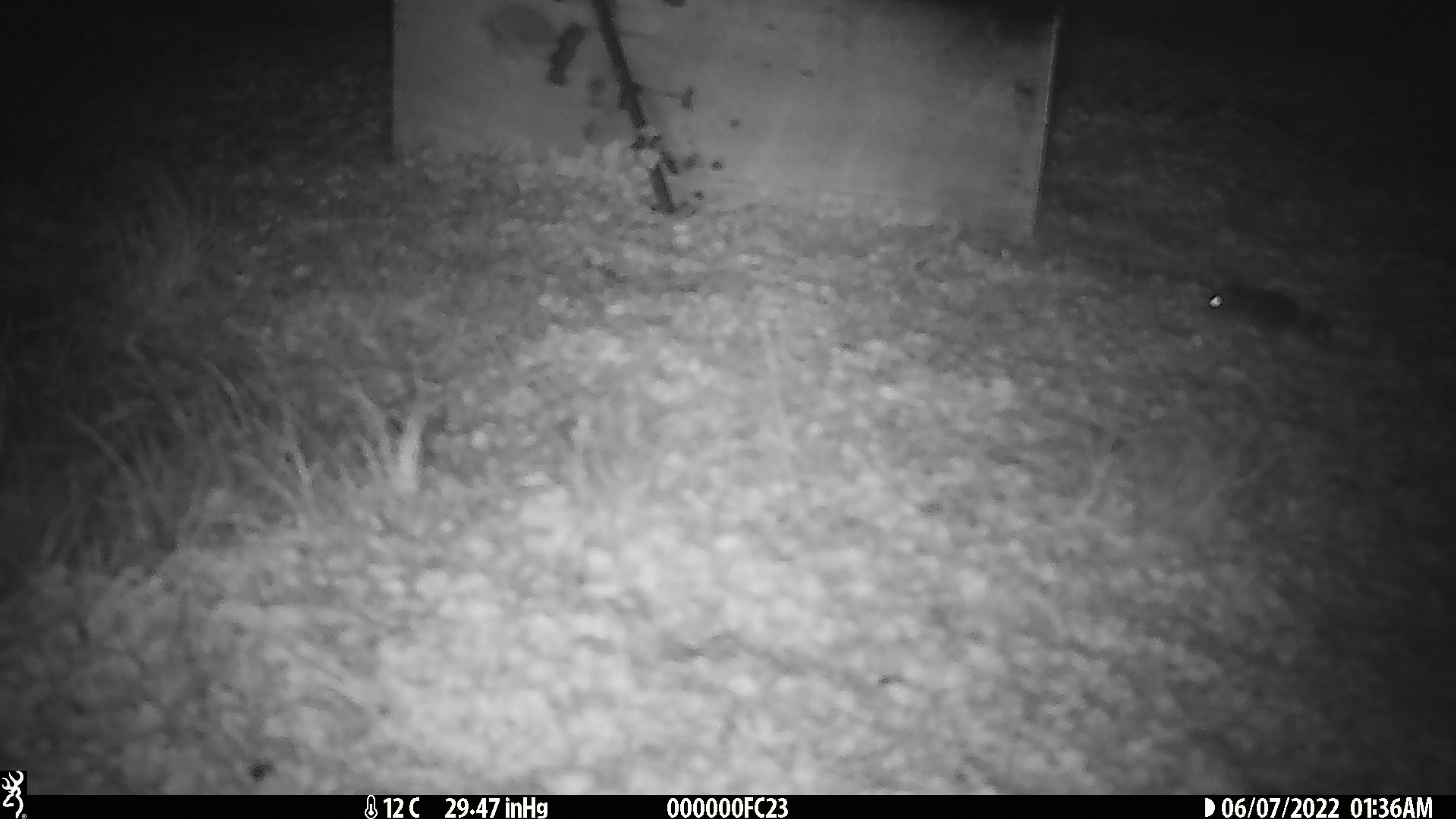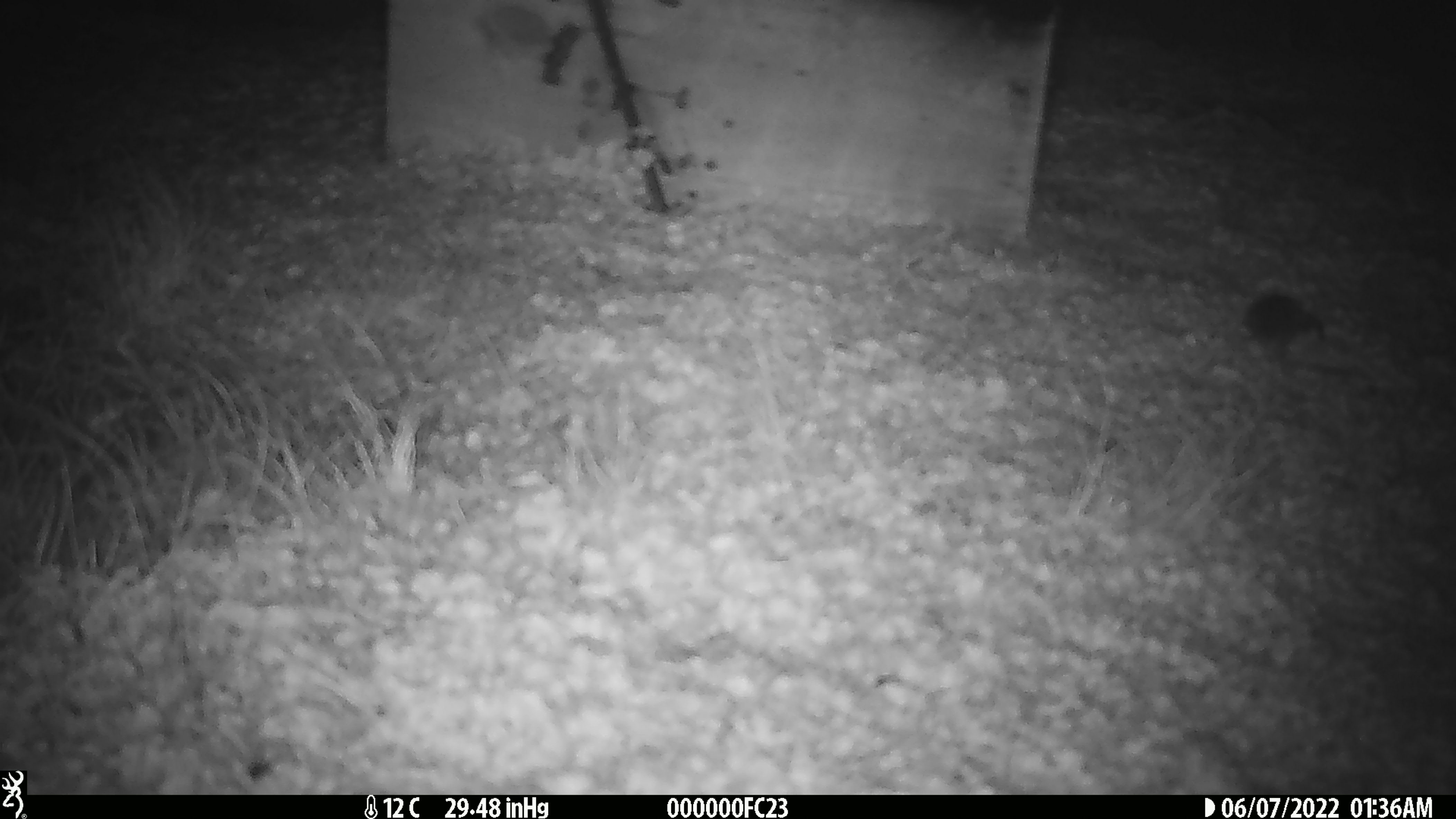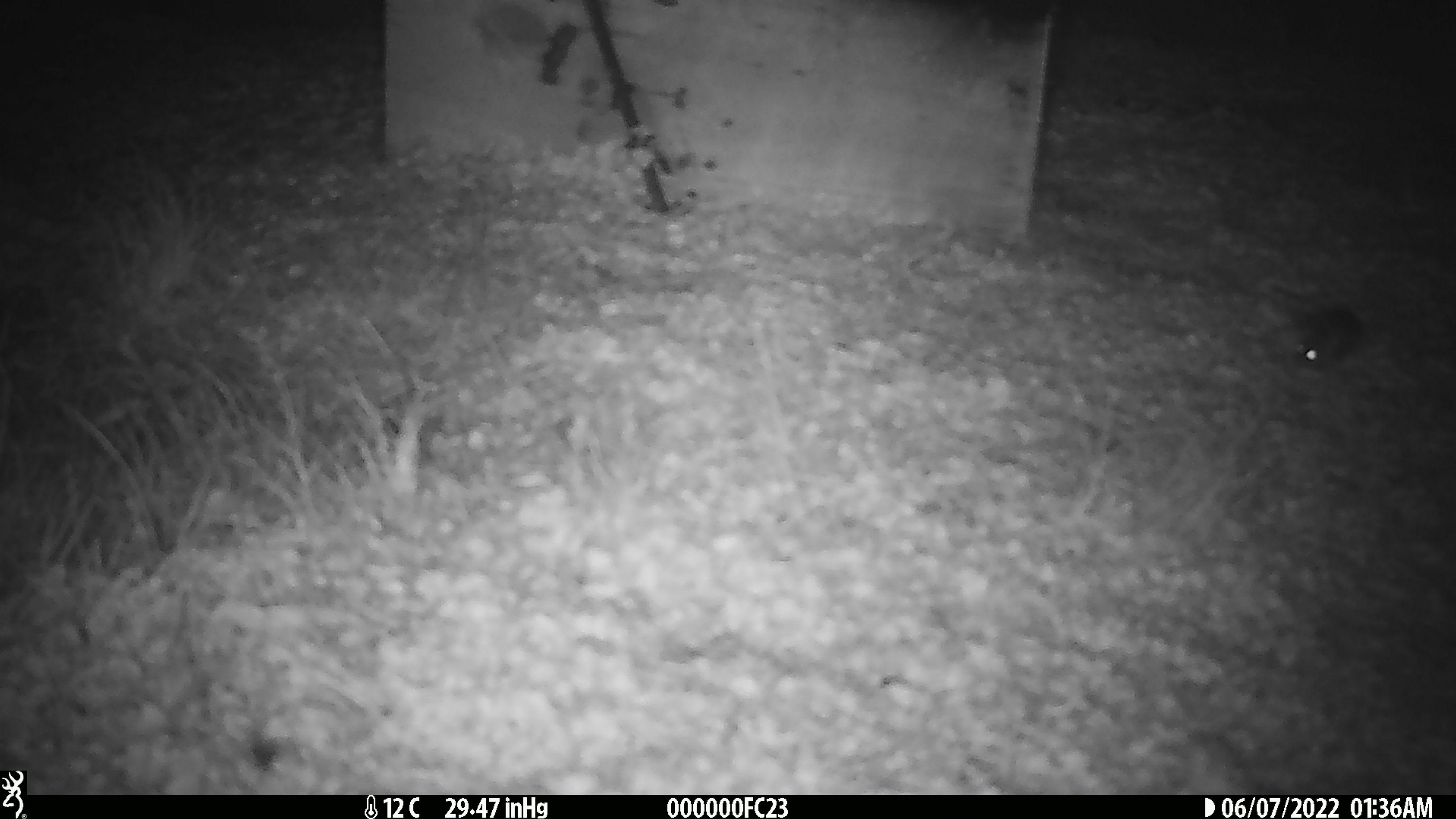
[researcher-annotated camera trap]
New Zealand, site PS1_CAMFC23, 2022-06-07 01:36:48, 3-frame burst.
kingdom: Animalia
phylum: Chordata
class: Mammalia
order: Rodentia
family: Muridae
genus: Mus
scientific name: Mus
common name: mouse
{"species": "mouse (Mus)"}